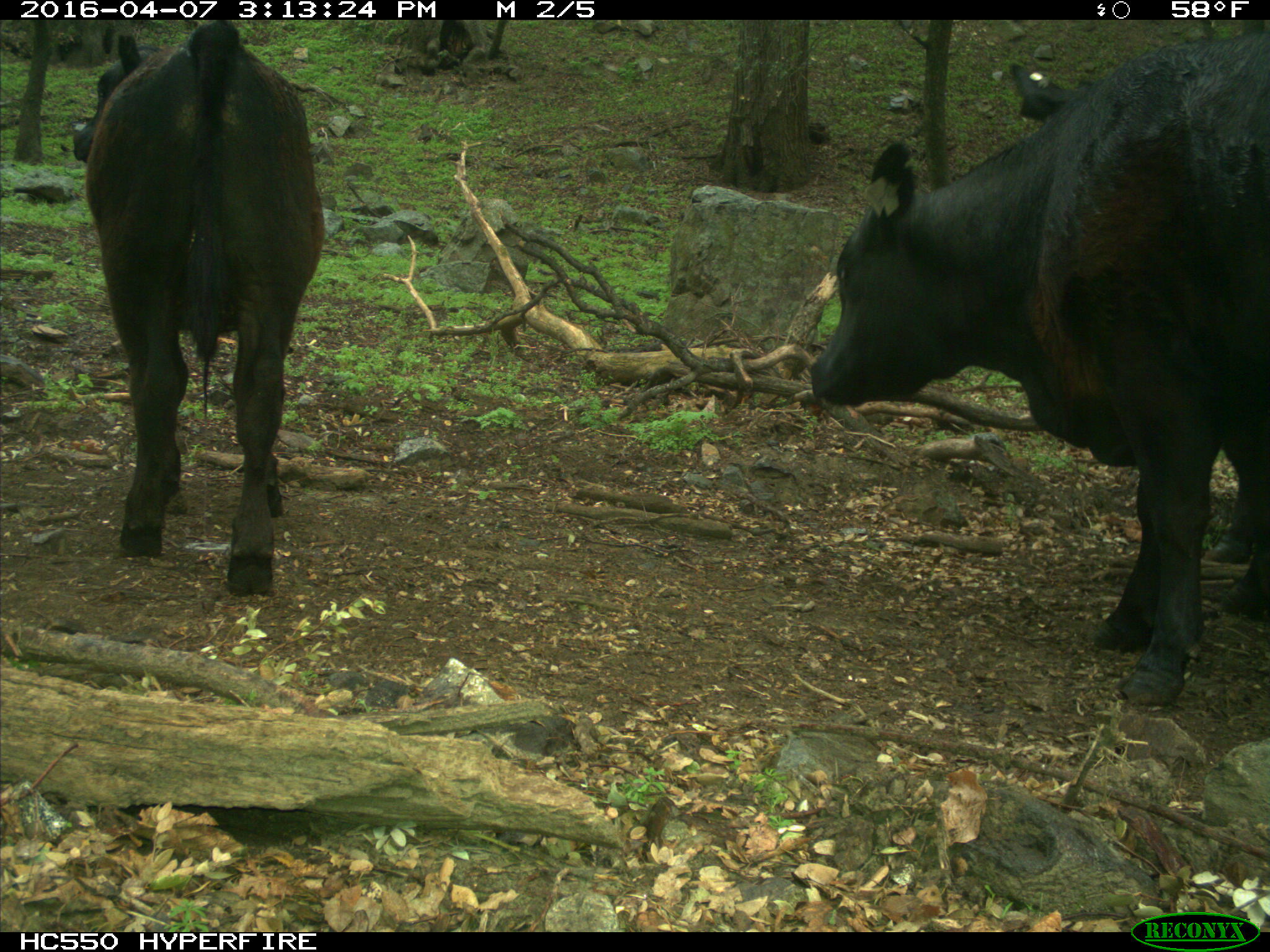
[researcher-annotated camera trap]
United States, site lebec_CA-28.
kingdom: Animalia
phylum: Chordata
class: Mammalia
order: Artiodactyla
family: Bovidae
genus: Bos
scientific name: Bos taurus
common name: domestic cow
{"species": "Bos taurus (domestic cow)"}